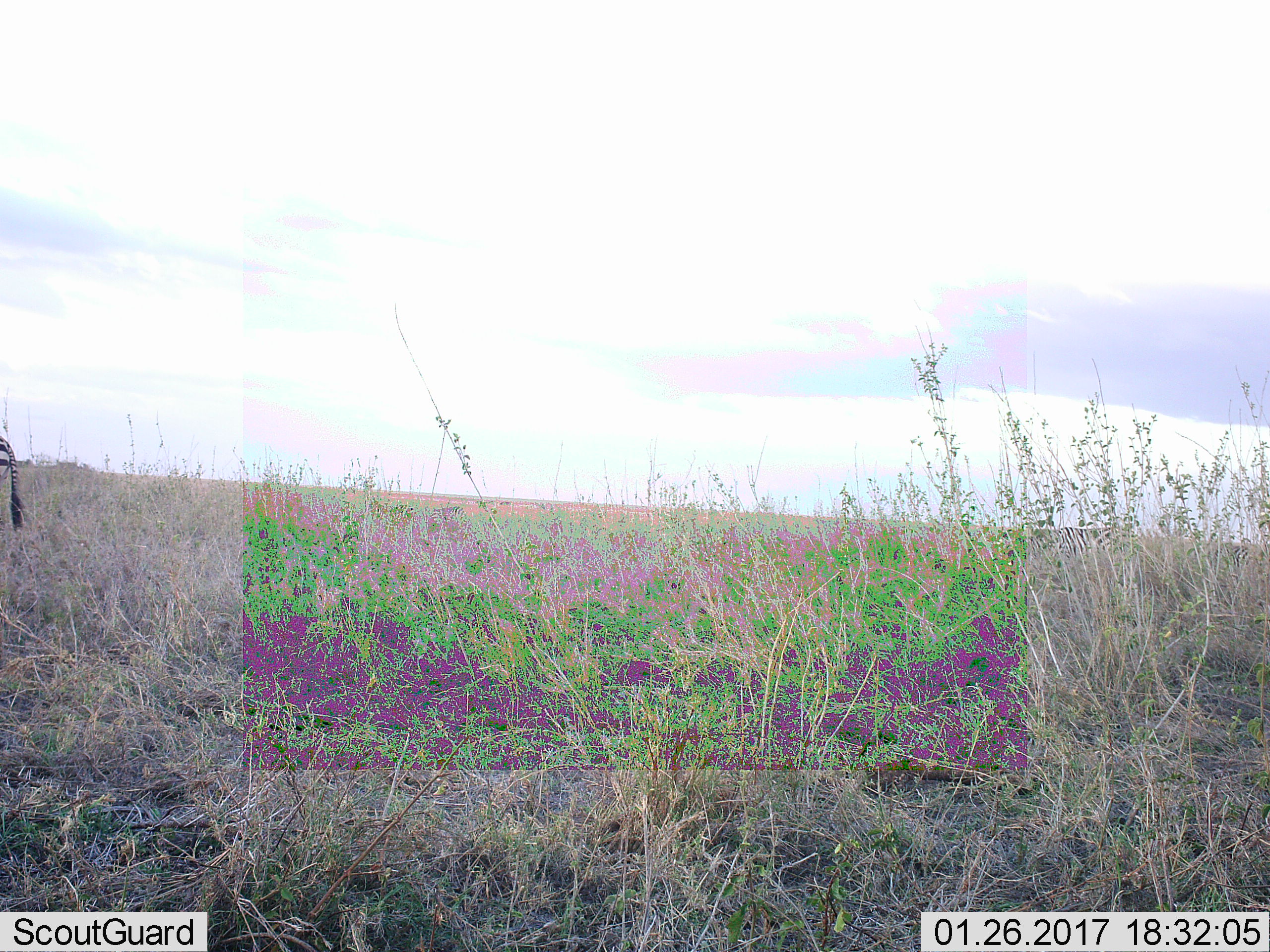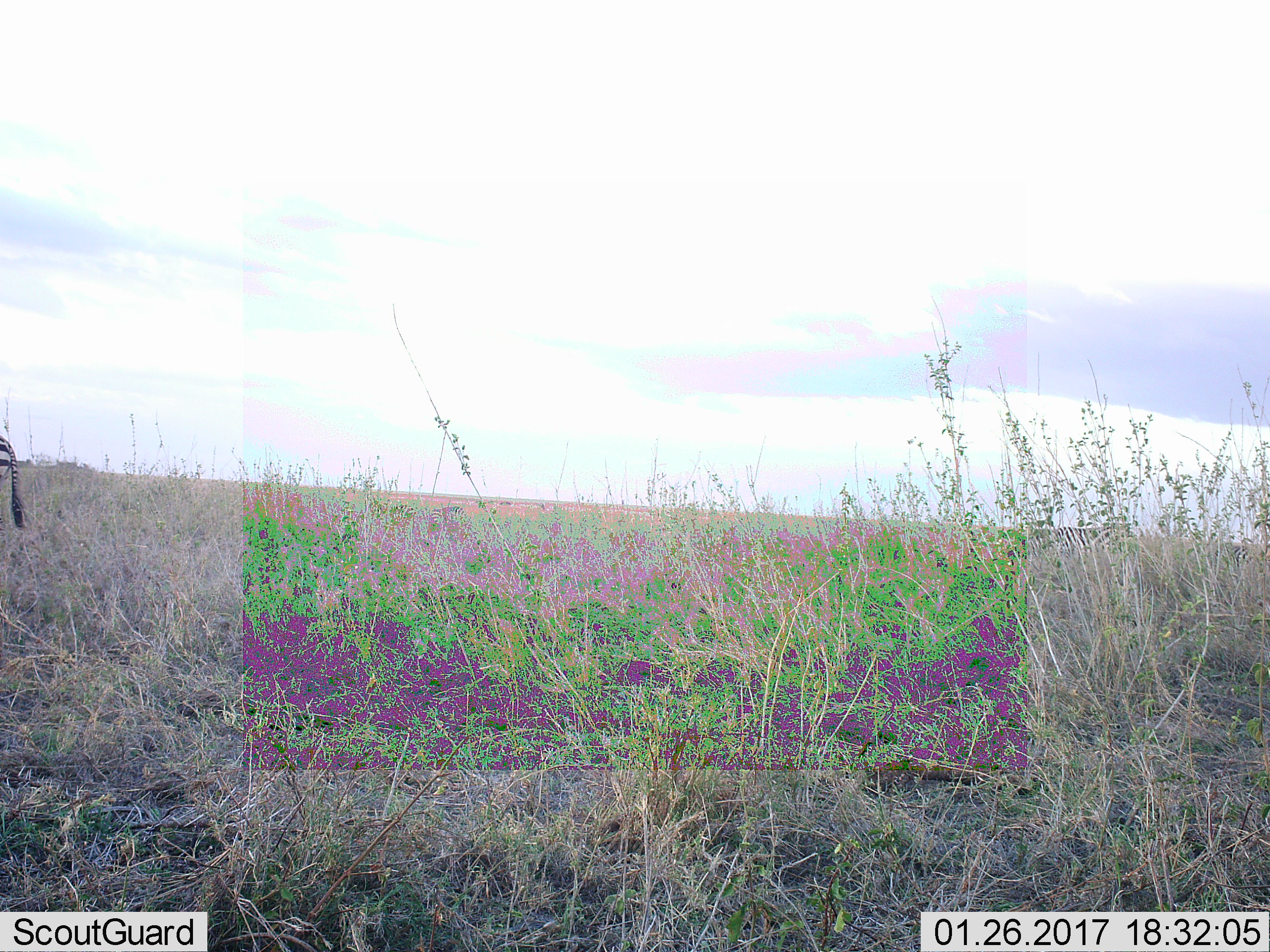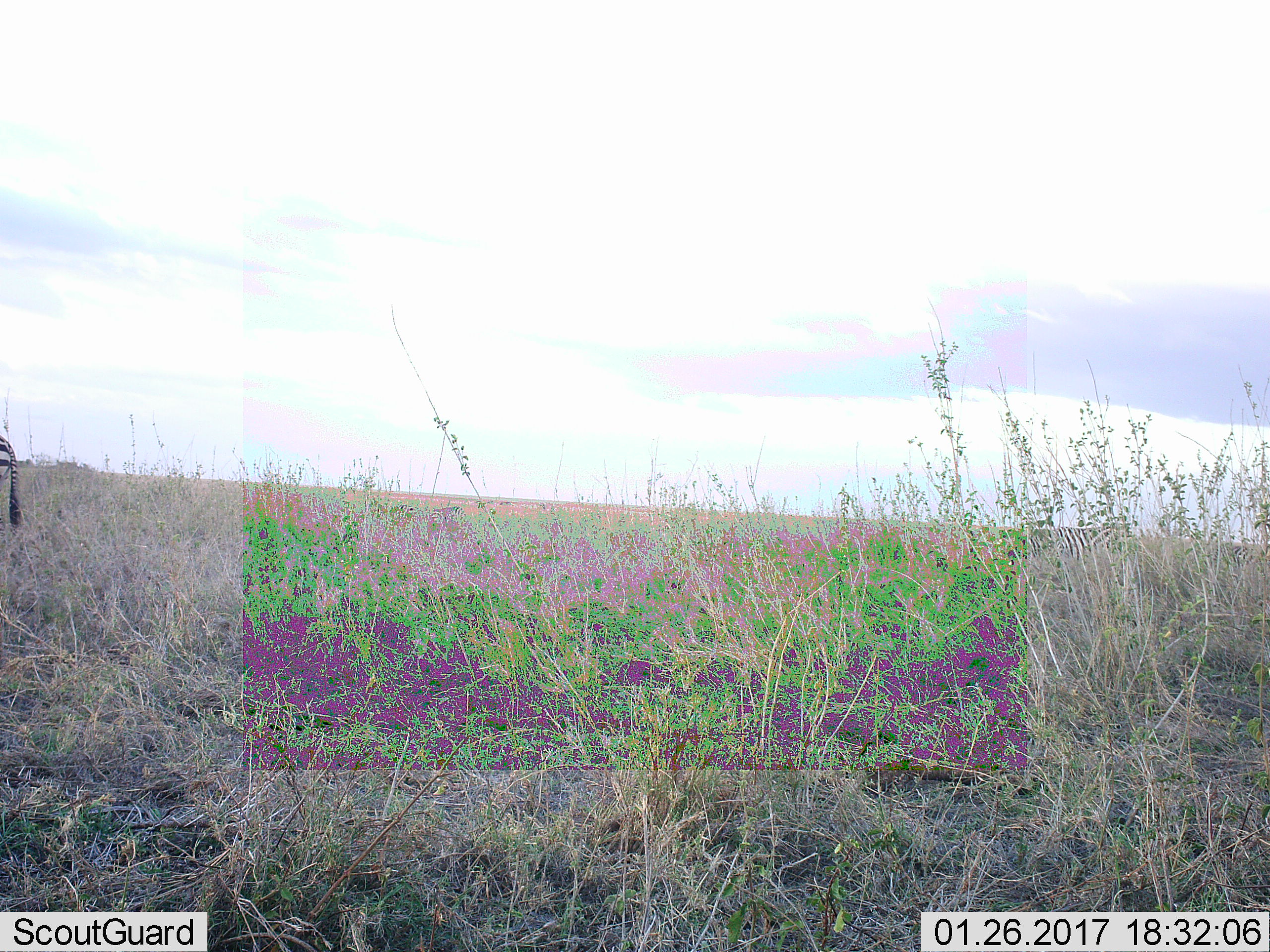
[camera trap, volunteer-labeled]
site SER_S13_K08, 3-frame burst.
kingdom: Animalia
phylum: Chordata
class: Mammalia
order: Perissodactyla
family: Equidae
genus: Equus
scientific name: Equus quagga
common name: plains zebra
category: zebraplains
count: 1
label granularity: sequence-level